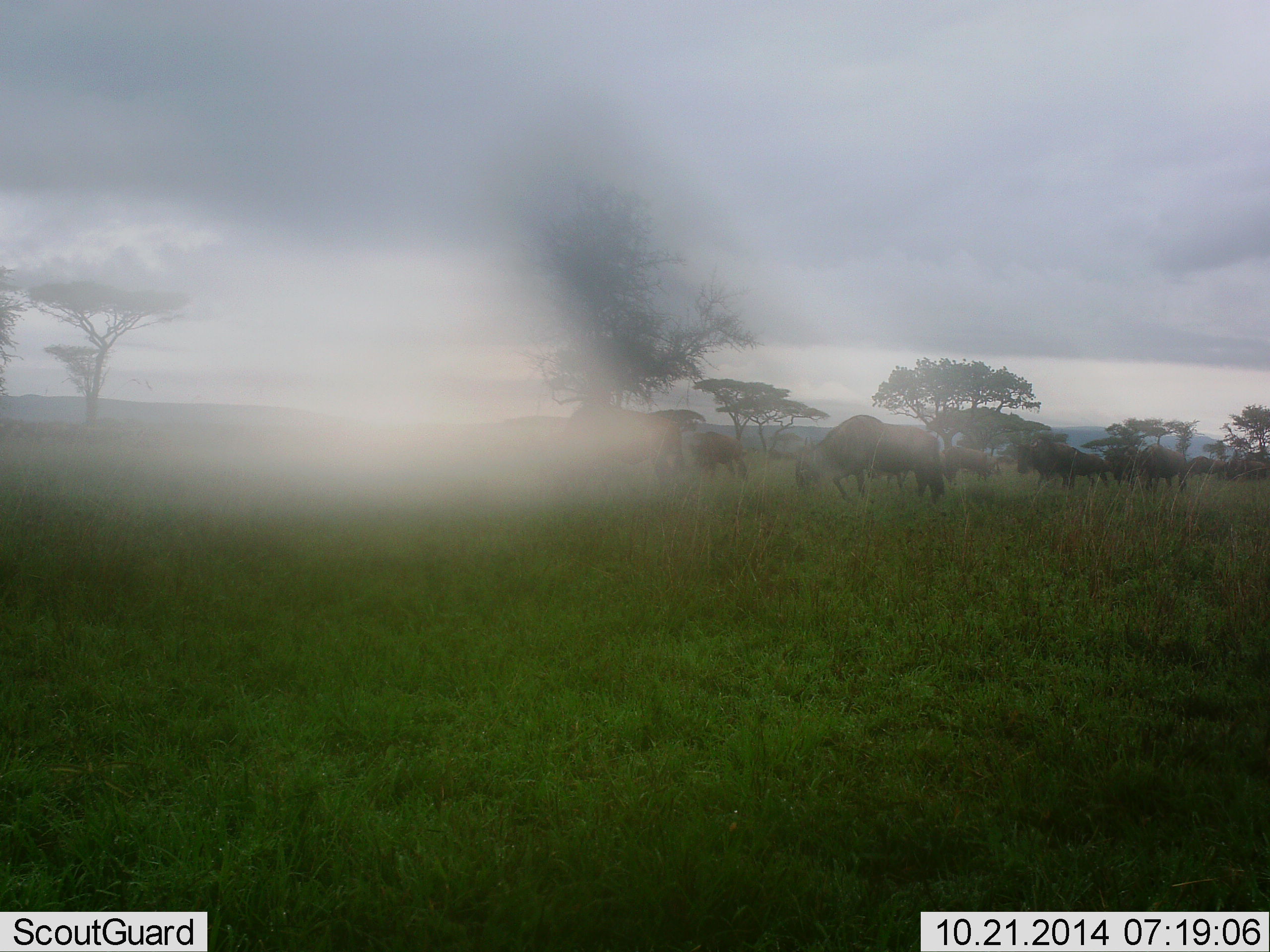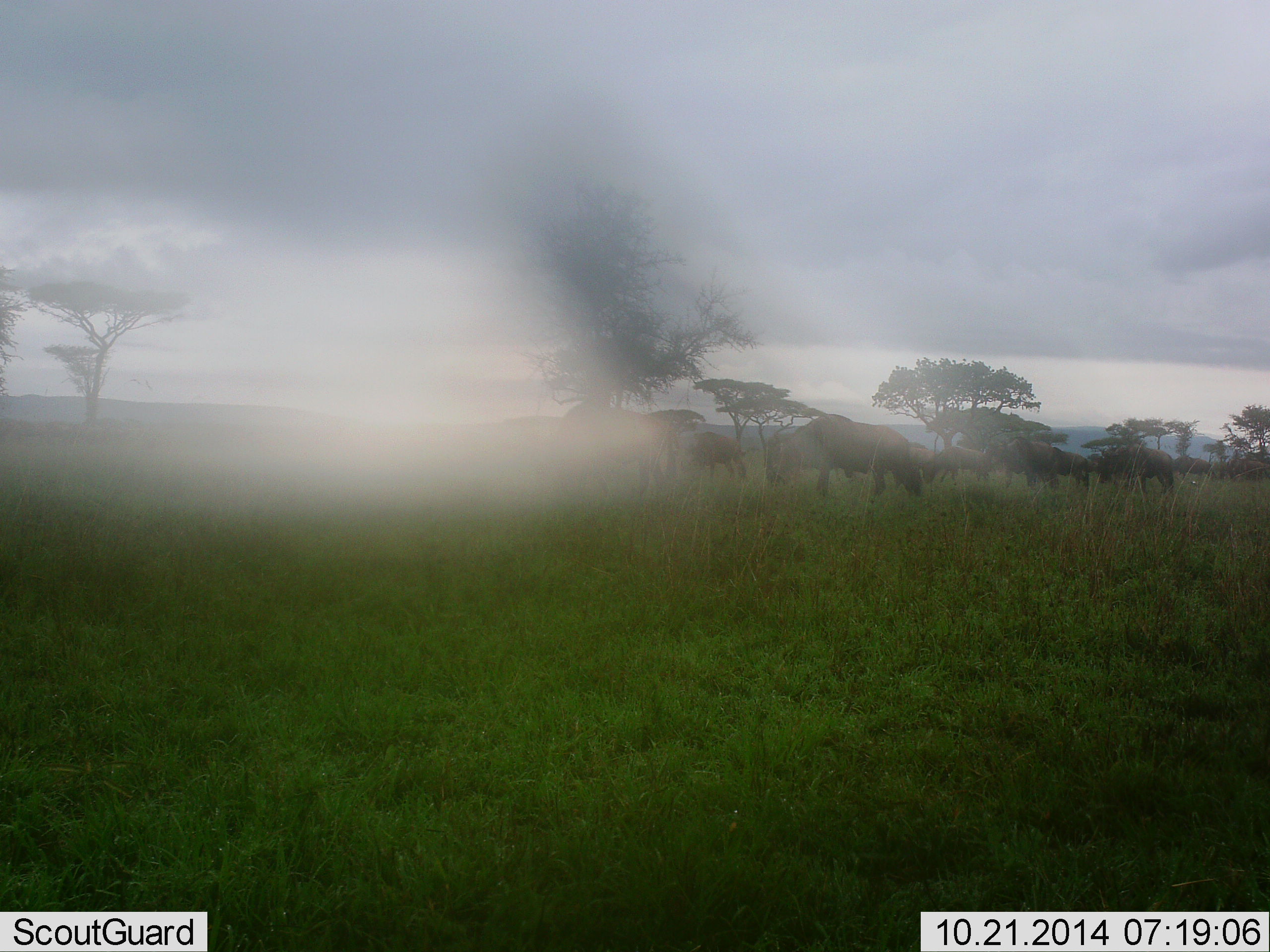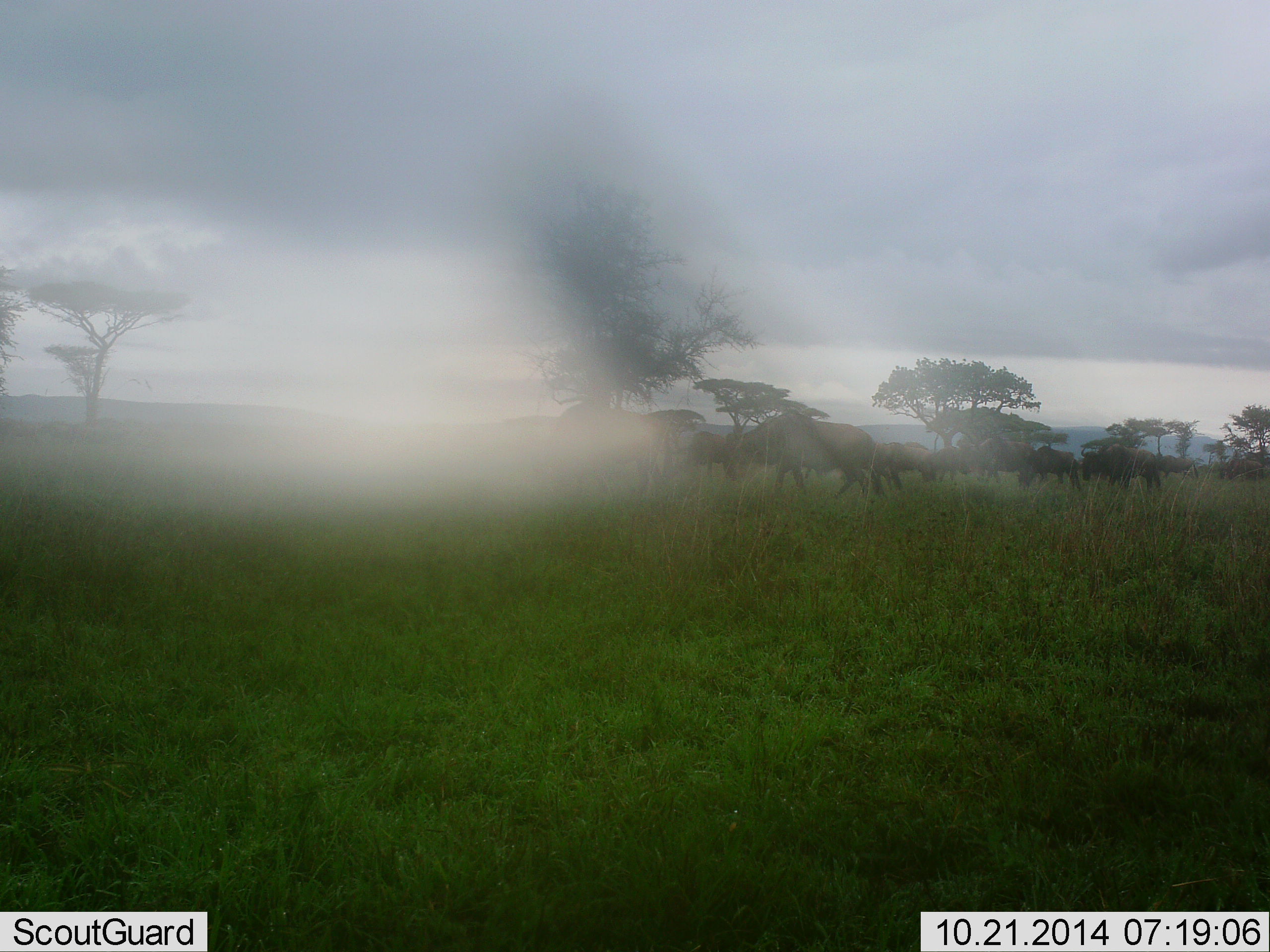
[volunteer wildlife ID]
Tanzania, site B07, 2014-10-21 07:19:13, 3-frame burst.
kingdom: Animalia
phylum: Chordata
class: Mammalia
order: Artiodactyla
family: Bovidae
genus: Connochaetes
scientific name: Connochaetes taurinus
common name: blue wildebeest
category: wildebeest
Wildebeest (blue wildebeest) (Connochaetes taurinus), count 8. Behavior (volunteer vote fractions): standing 10%, resting 0%, moving 80%, interacting 0%. Young present (vote fraction): 0%. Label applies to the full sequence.